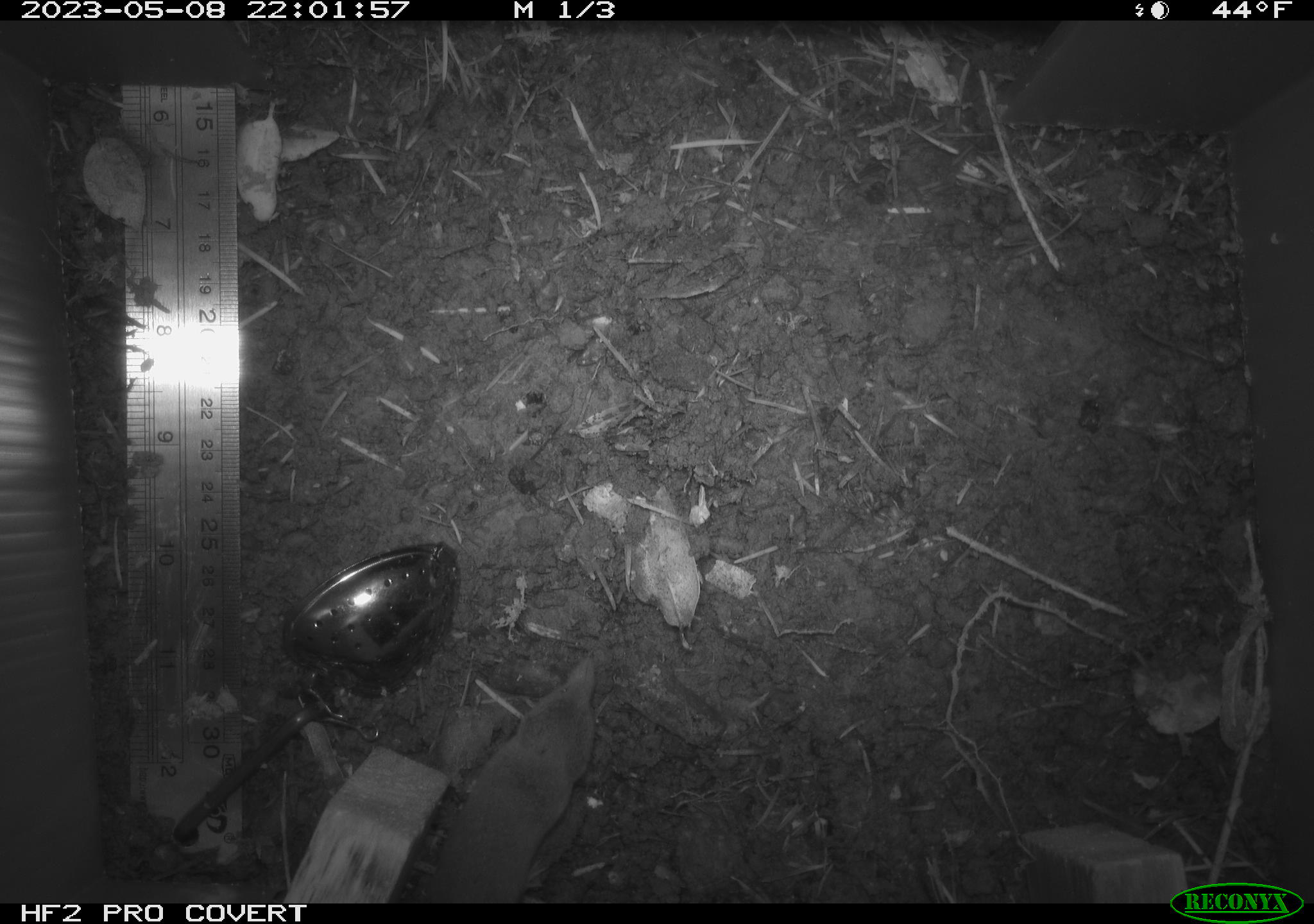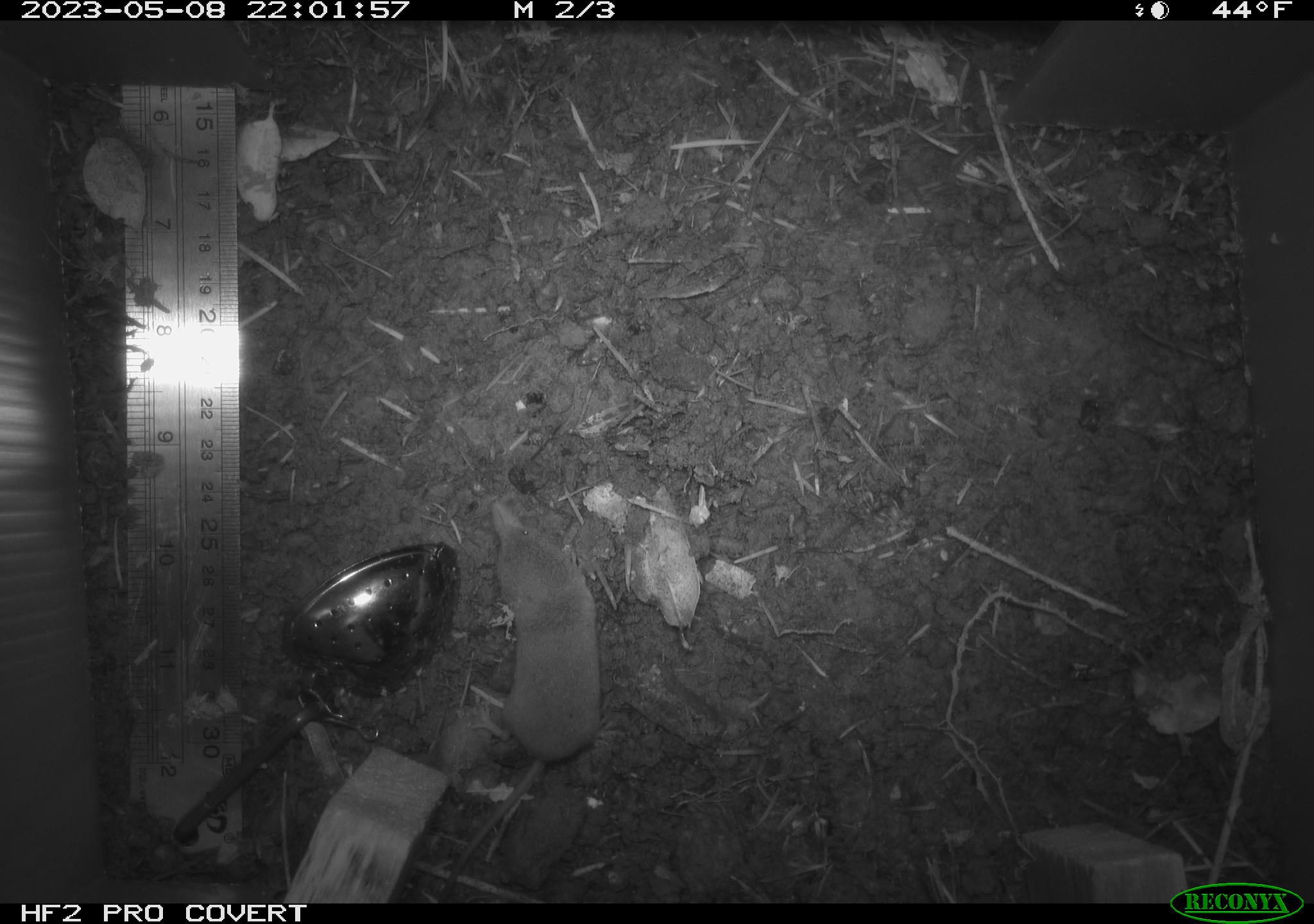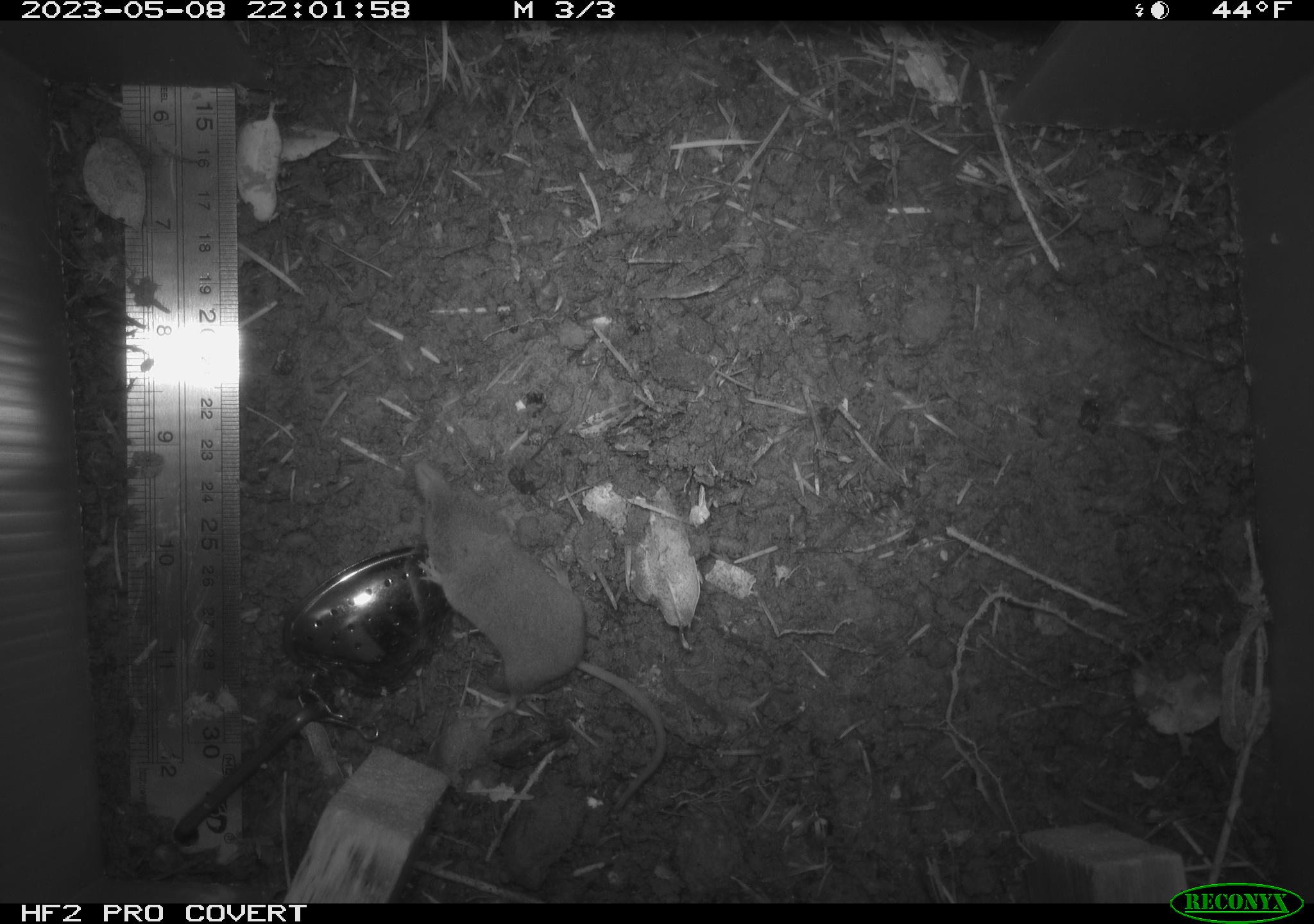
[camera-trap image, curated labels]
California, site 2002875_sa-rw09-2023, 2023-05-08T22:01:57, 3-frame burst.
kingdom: Animalia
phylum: Chordata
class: Mammalia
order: Eulipotyphla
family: Soricidae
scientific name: Soricidae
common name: shrews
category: soricidae family